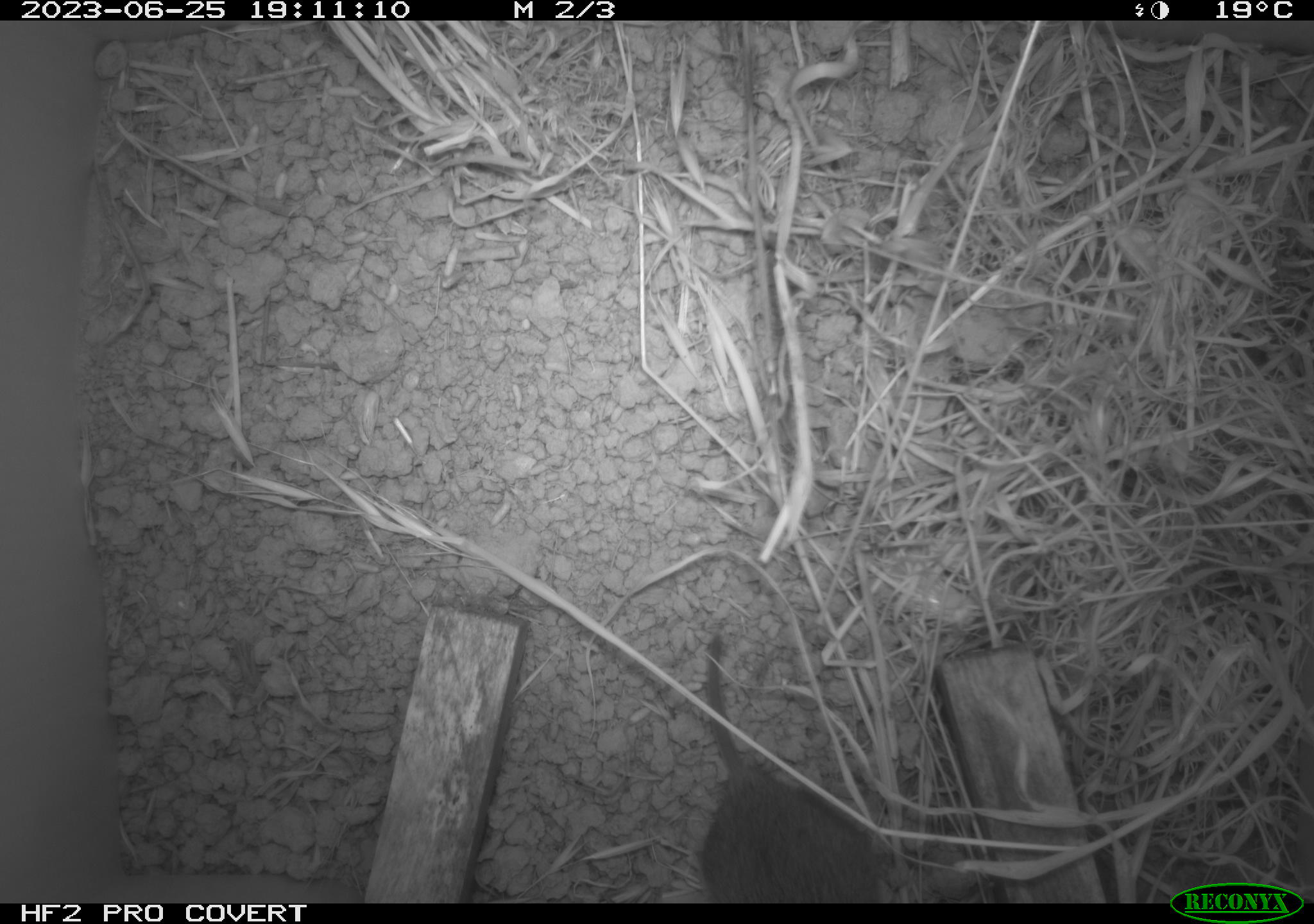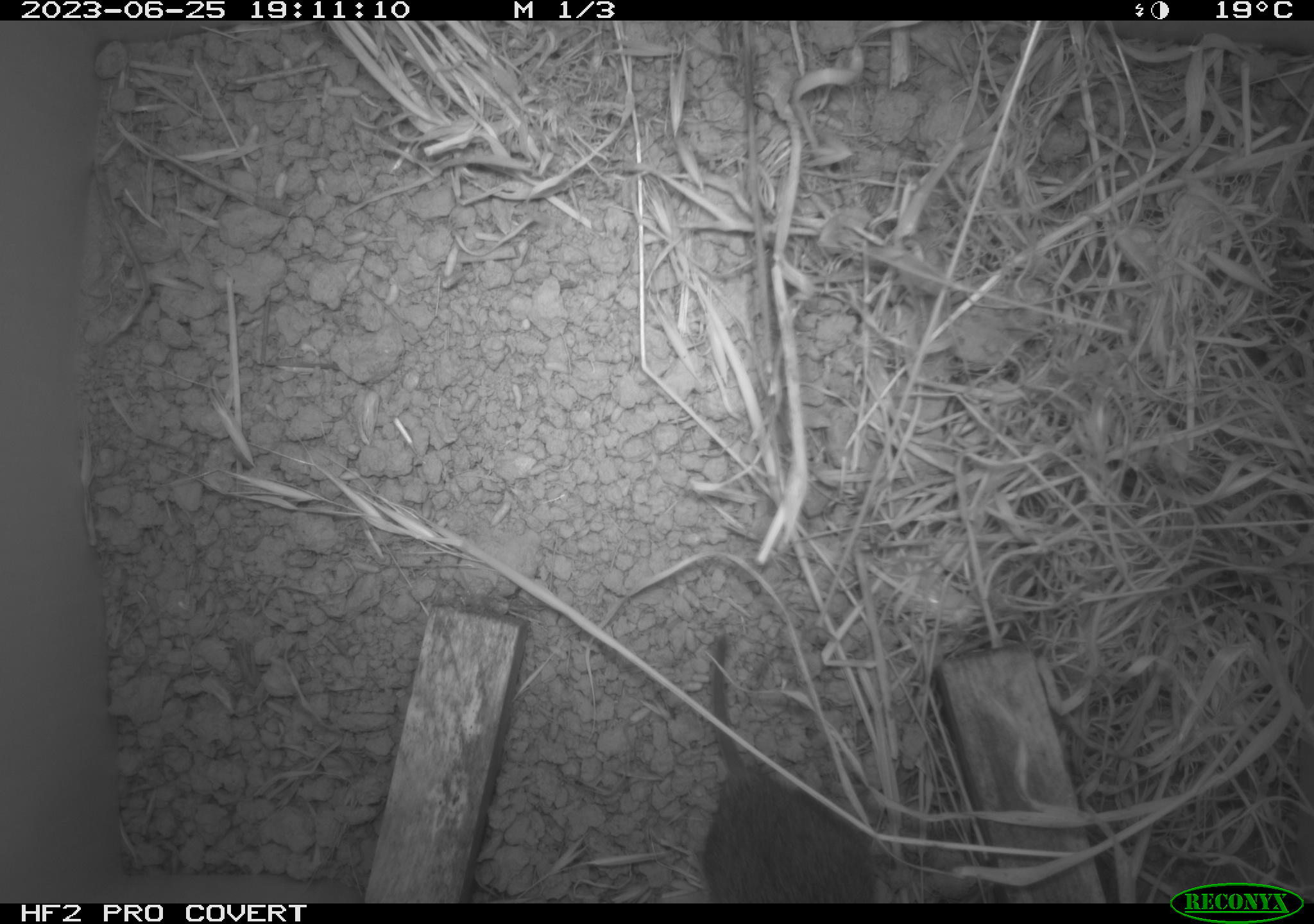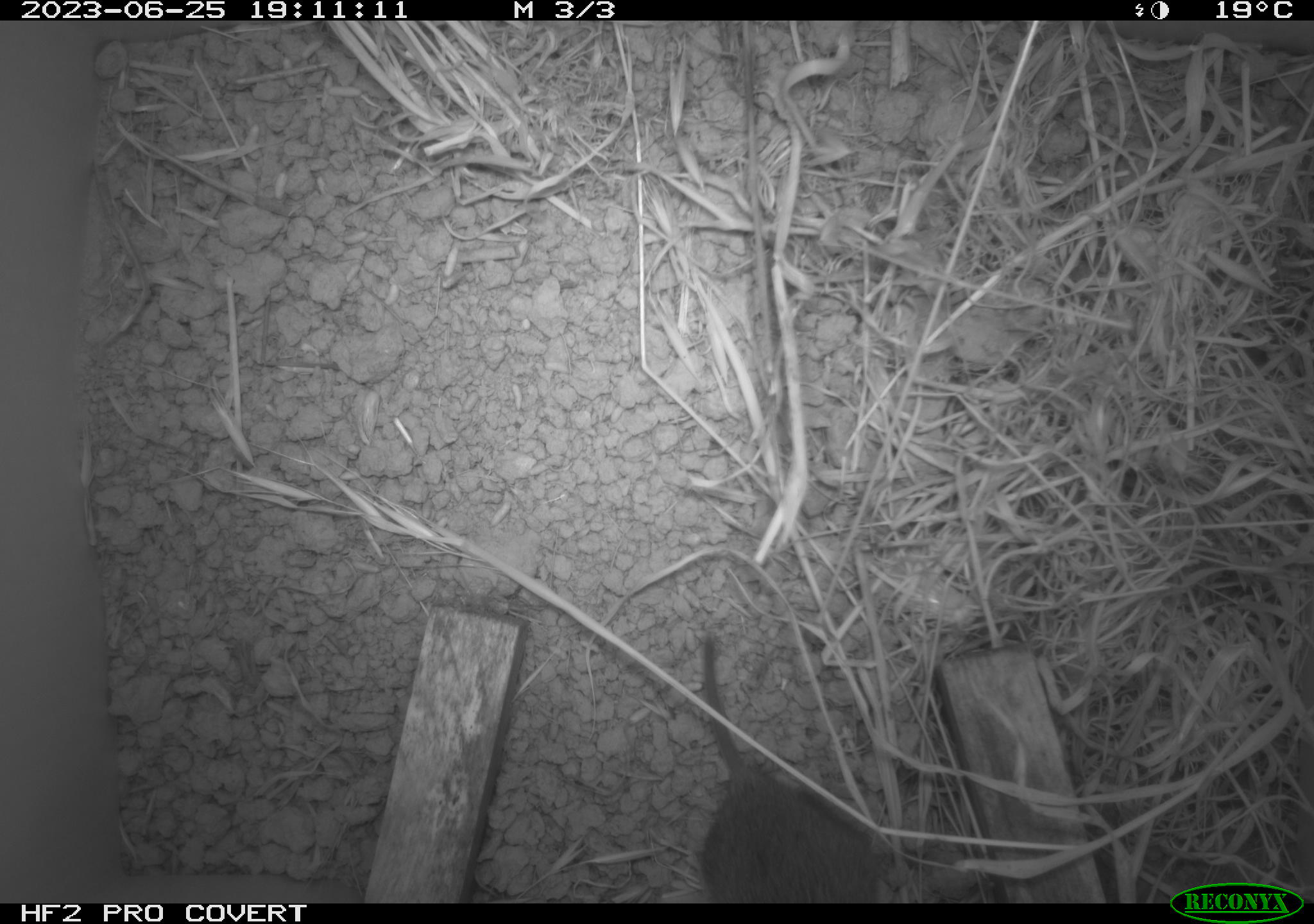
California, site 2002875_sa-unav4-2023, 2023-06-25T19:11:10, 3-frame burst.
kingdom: Animalia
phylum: Chordata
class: Mammalia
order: Rodentia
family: Cricetidae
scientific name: Arvicolinae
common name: voles, lemmings, and muskrats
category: arvicolinae subfamily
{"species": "arvicolinae subfamily (voles, lemmings, and muskrats) (Arvicolinae)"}